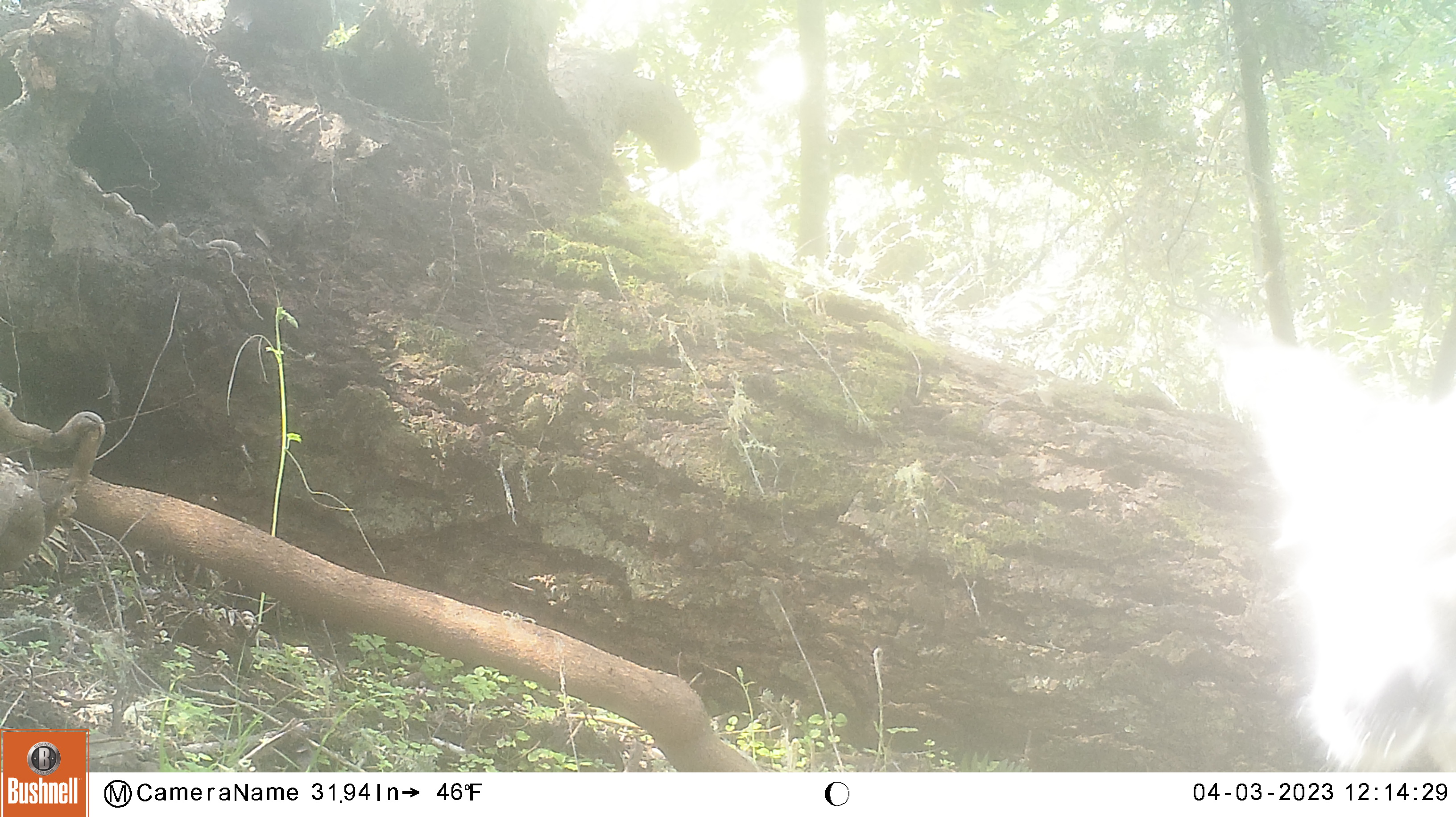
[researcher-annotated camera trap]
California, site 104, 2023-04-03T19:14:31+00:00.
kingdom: Animalia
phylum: Chordata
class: Mammalia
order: Artiodactyla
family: Cervidae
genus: Odocoileus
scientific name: Odocoileus hemionus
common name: mule deer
Mule deer (Odocoileus hemionus).